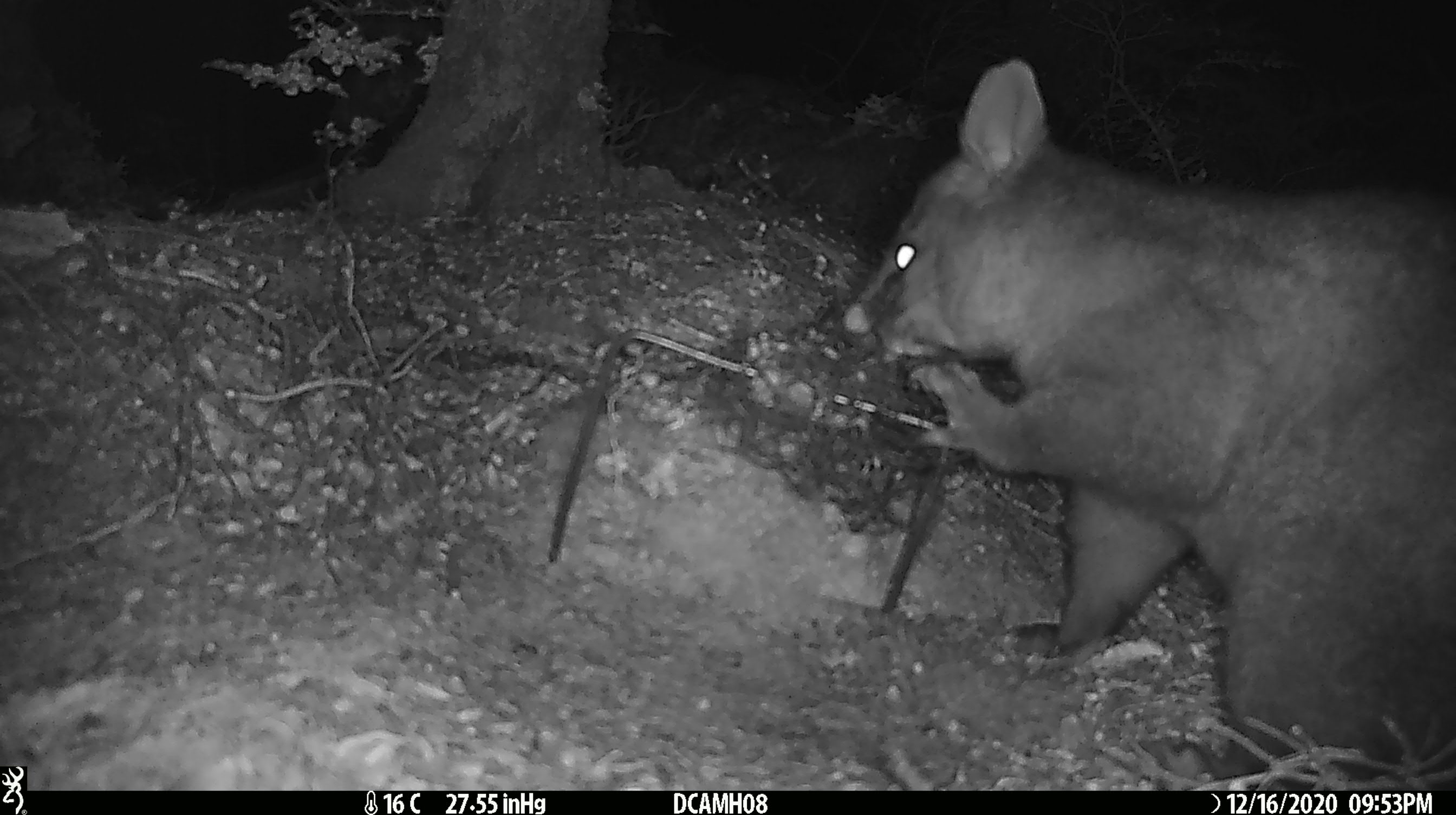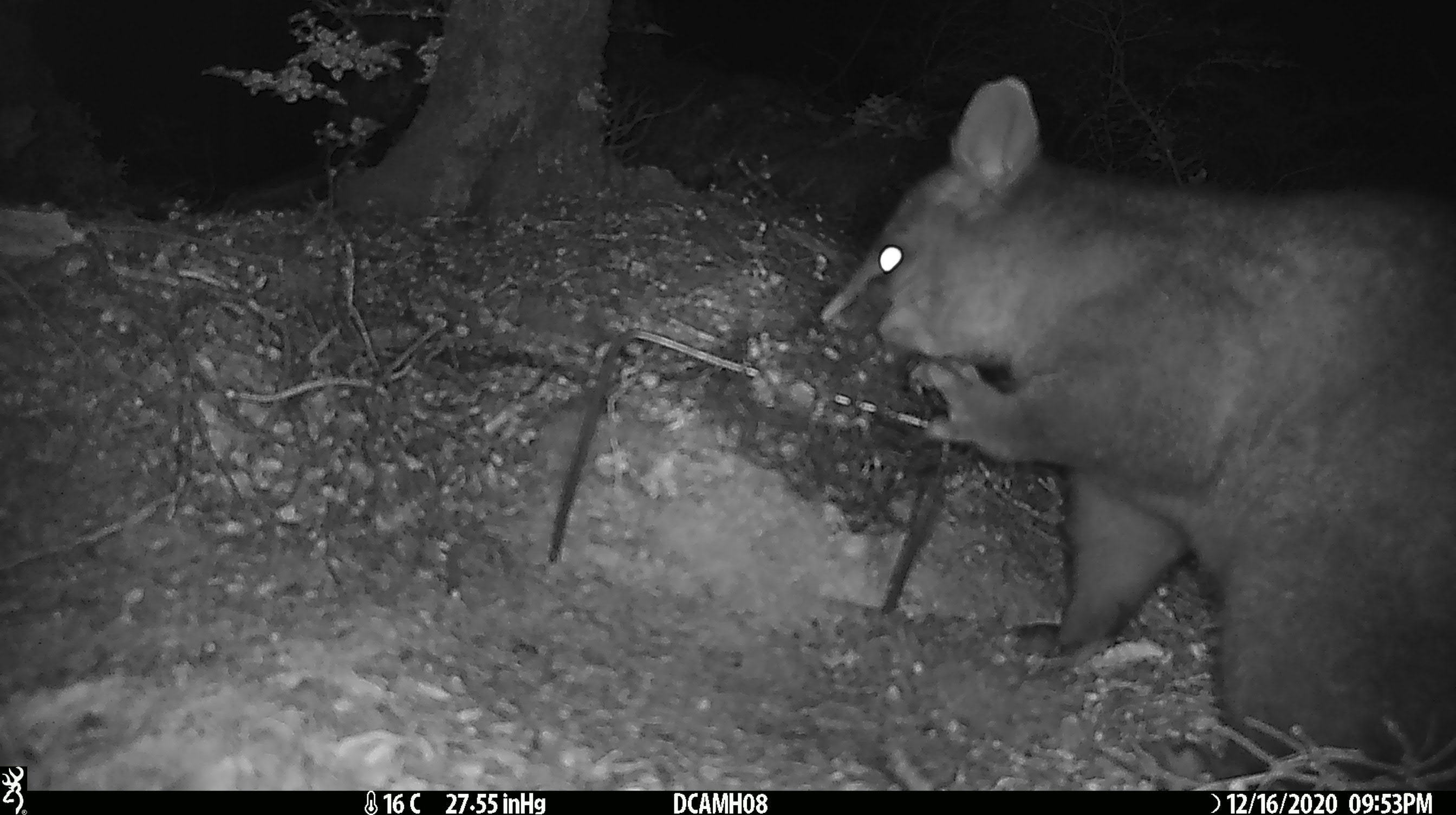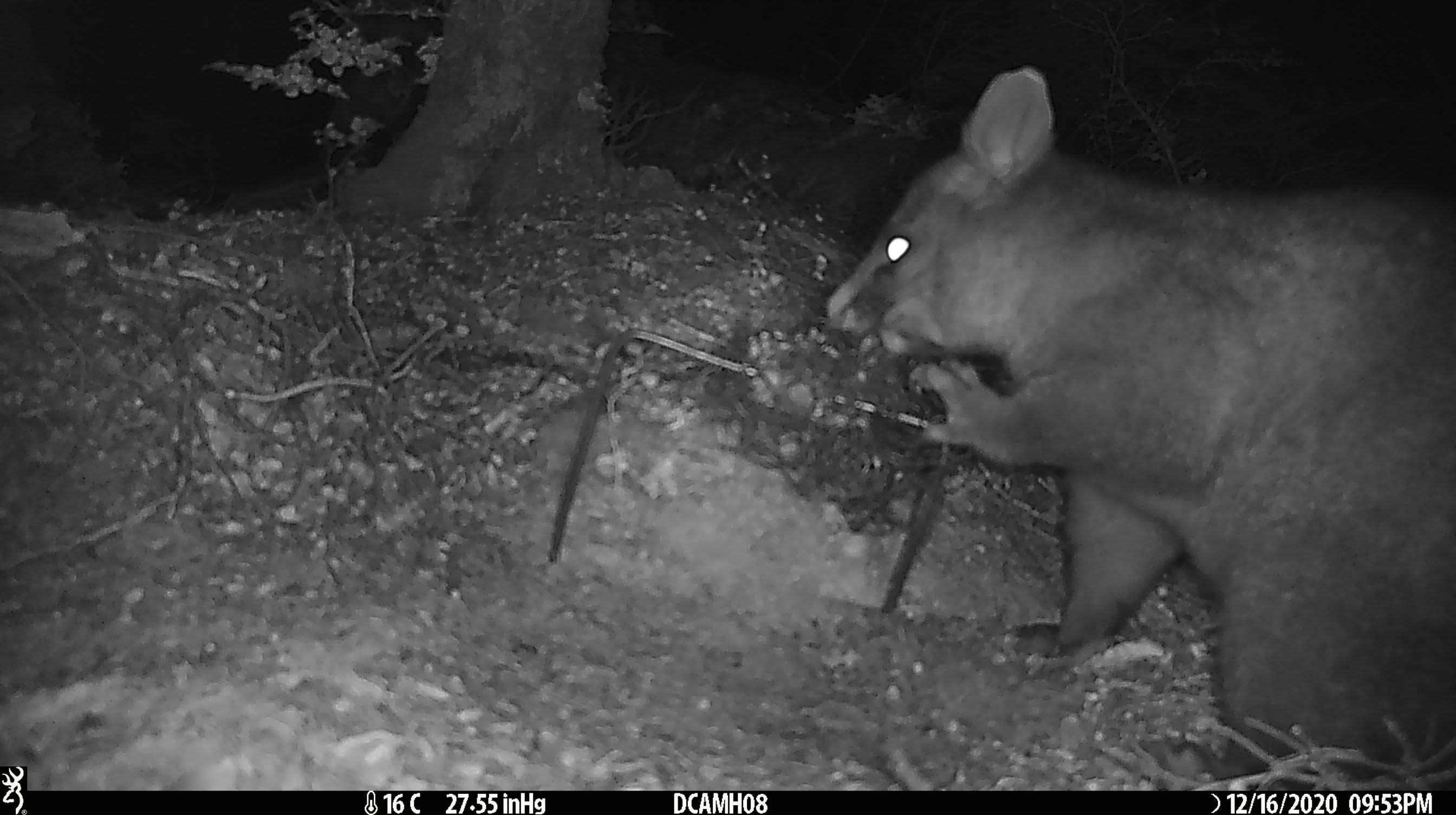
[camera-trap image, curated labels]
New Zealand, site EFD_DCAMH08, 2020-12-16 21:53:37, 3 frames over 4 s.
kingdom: Animalia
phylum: Chordata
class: Mammalia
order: Diprotodontia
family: Phalangeridae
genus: Trichosurus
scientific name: Trichosurus vulpecula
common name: common brushtail possum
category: possum